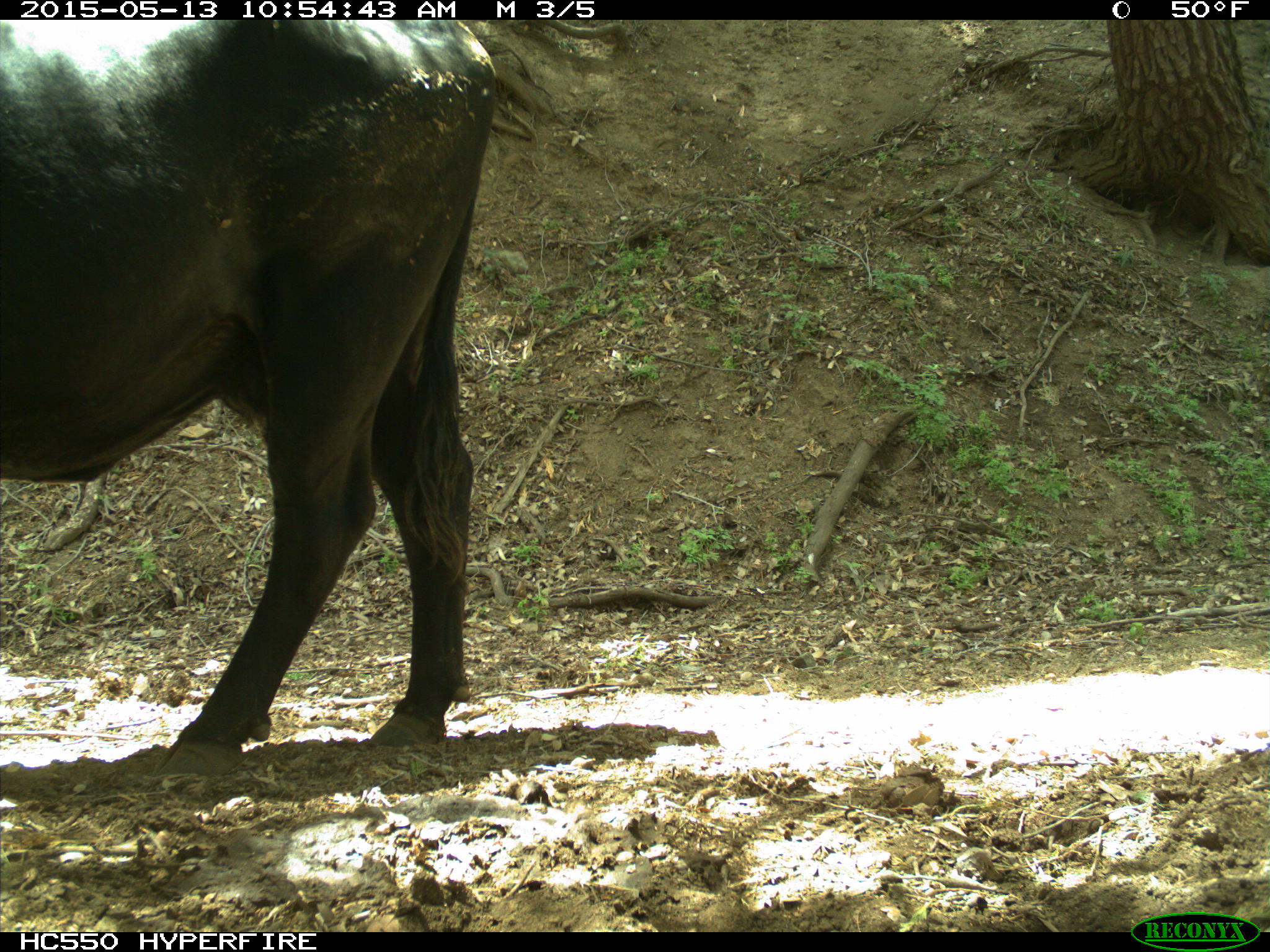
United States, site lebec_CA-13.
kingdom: Animalia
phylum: Chordata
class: Mammalia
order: Artiodactyla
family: Bovidae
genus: Bos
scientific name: Bos taurus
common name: domestic cow